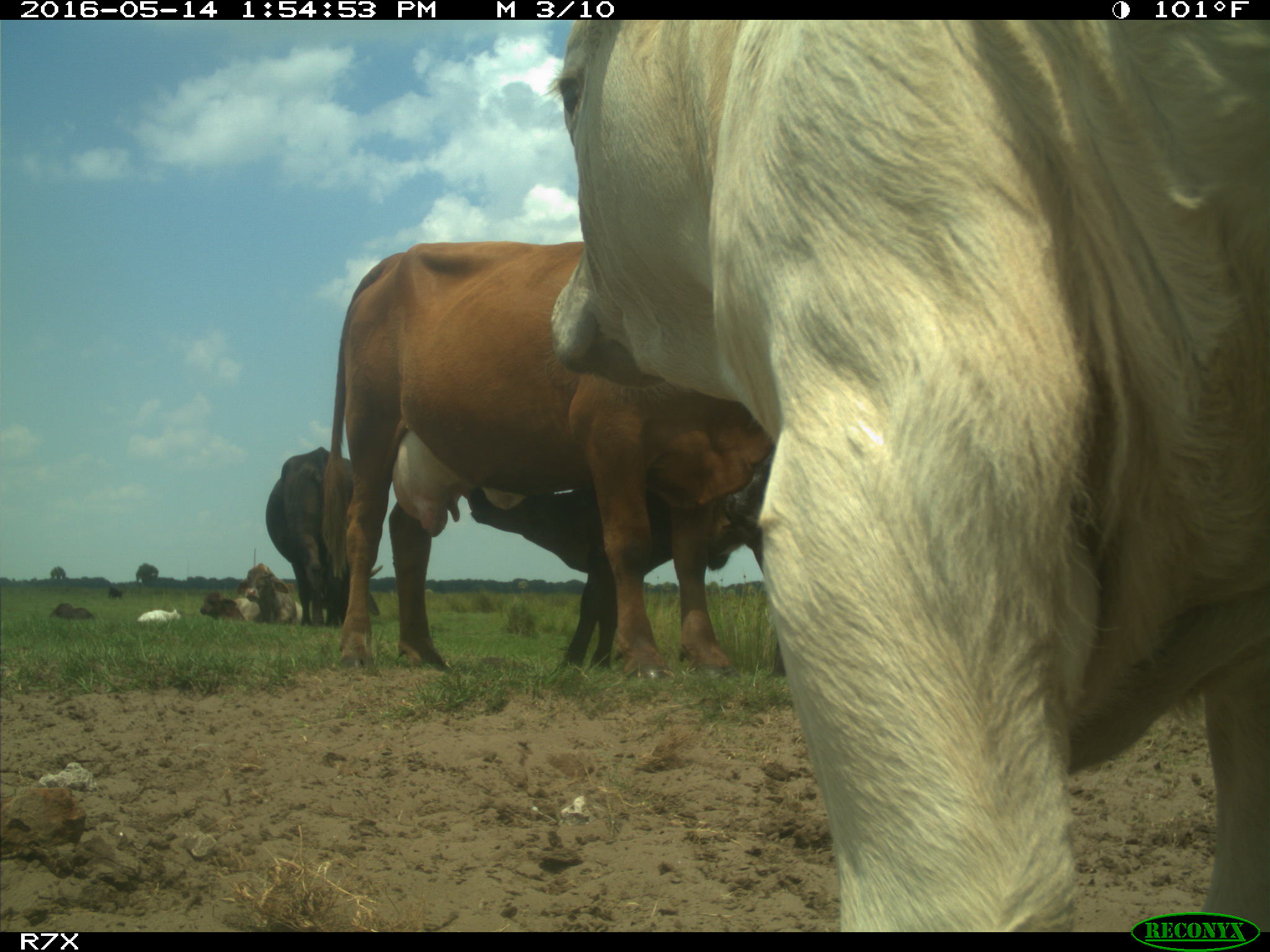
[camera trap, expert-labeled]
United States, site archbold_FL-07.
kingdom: Animalia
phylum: Chordata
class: Mammalia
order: Artiodactyla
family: Bovidae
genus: Bos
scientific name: Bos taurus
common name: domestic cow